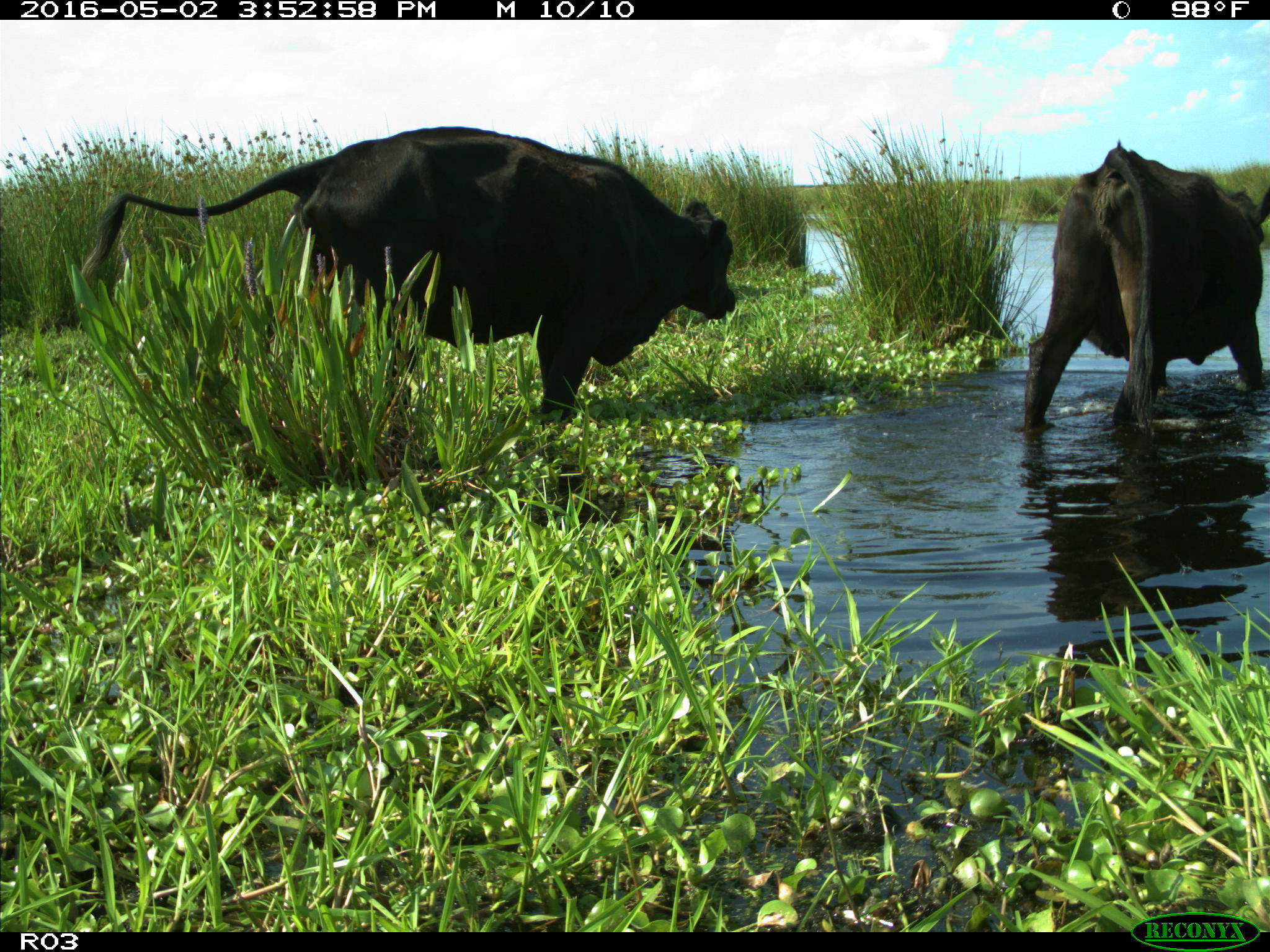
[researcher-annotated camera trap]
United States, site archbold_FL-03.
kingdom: Animalia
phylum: Chordata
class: Mammalia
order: Artiodactyla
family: Bovidae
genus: Bos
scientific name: Bos taurus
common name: domestic cow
Bos taurus (domestic cow).